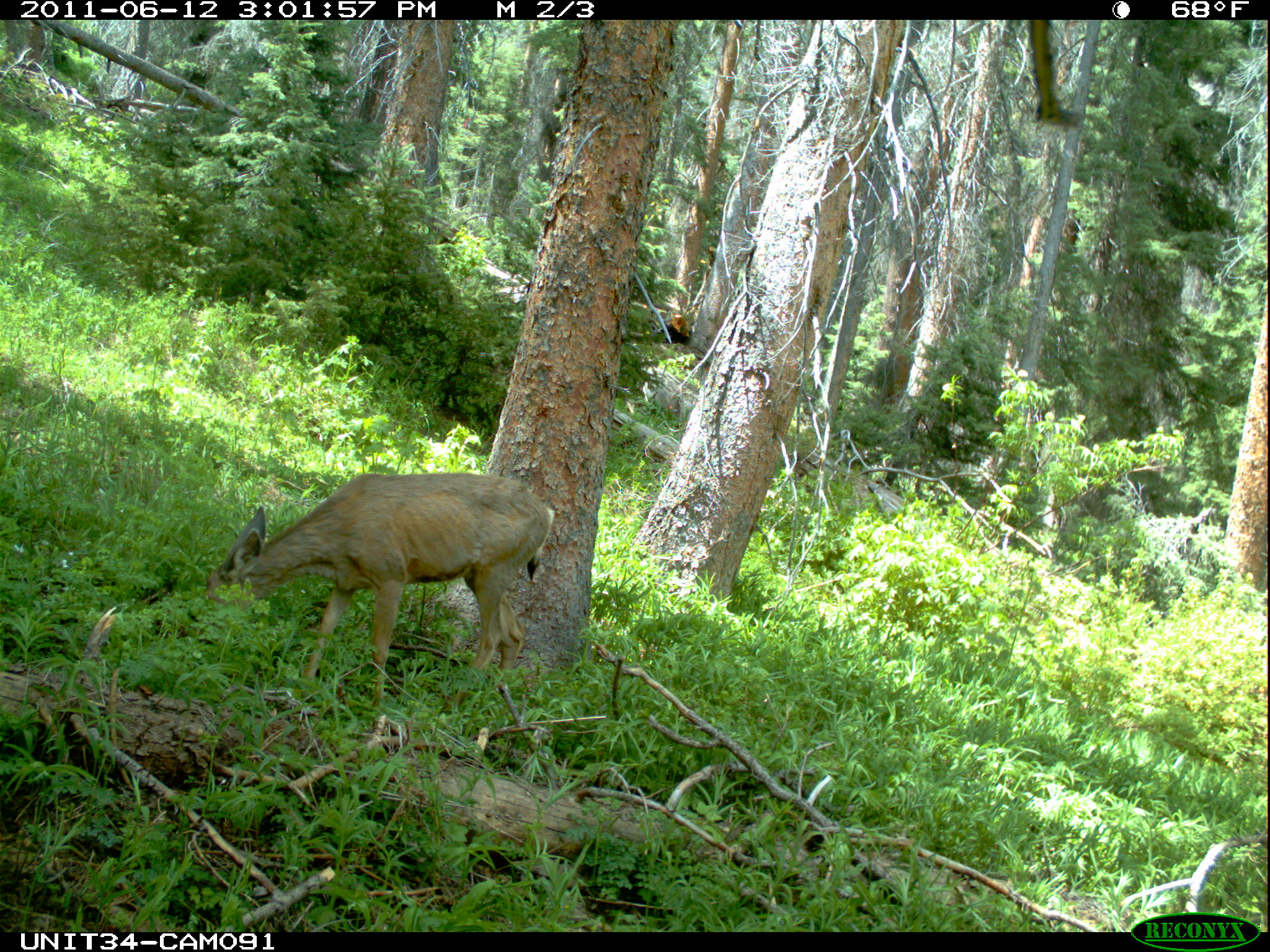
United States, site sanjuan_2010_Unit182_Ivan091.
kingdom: Animalia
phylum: Chordata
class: Mammalia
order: Artiodactyla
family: Cervidae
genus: Odocoileus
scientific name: Odocoileus hemionus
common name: mule deer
Odocoileus hemionus (mule deer).